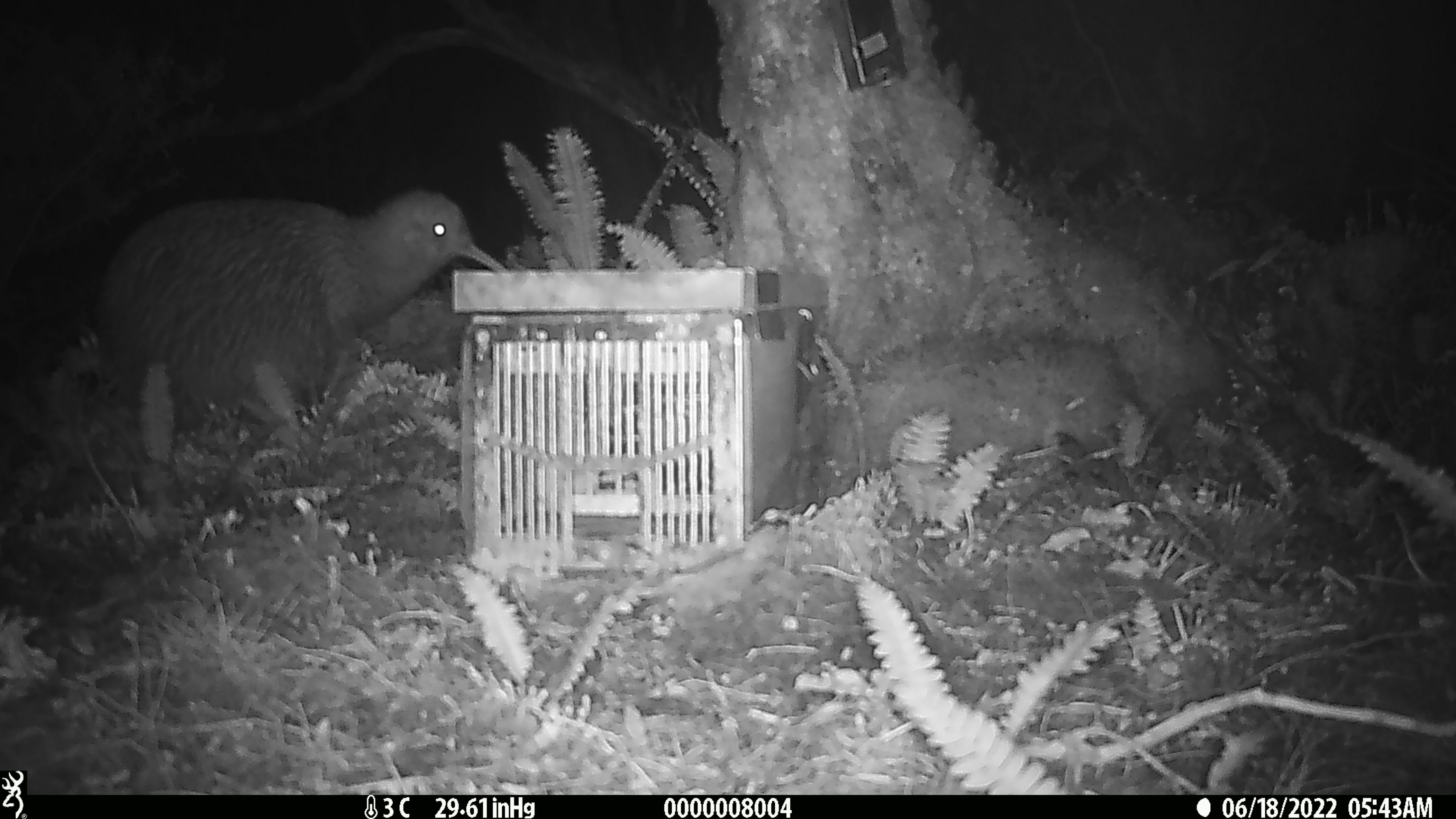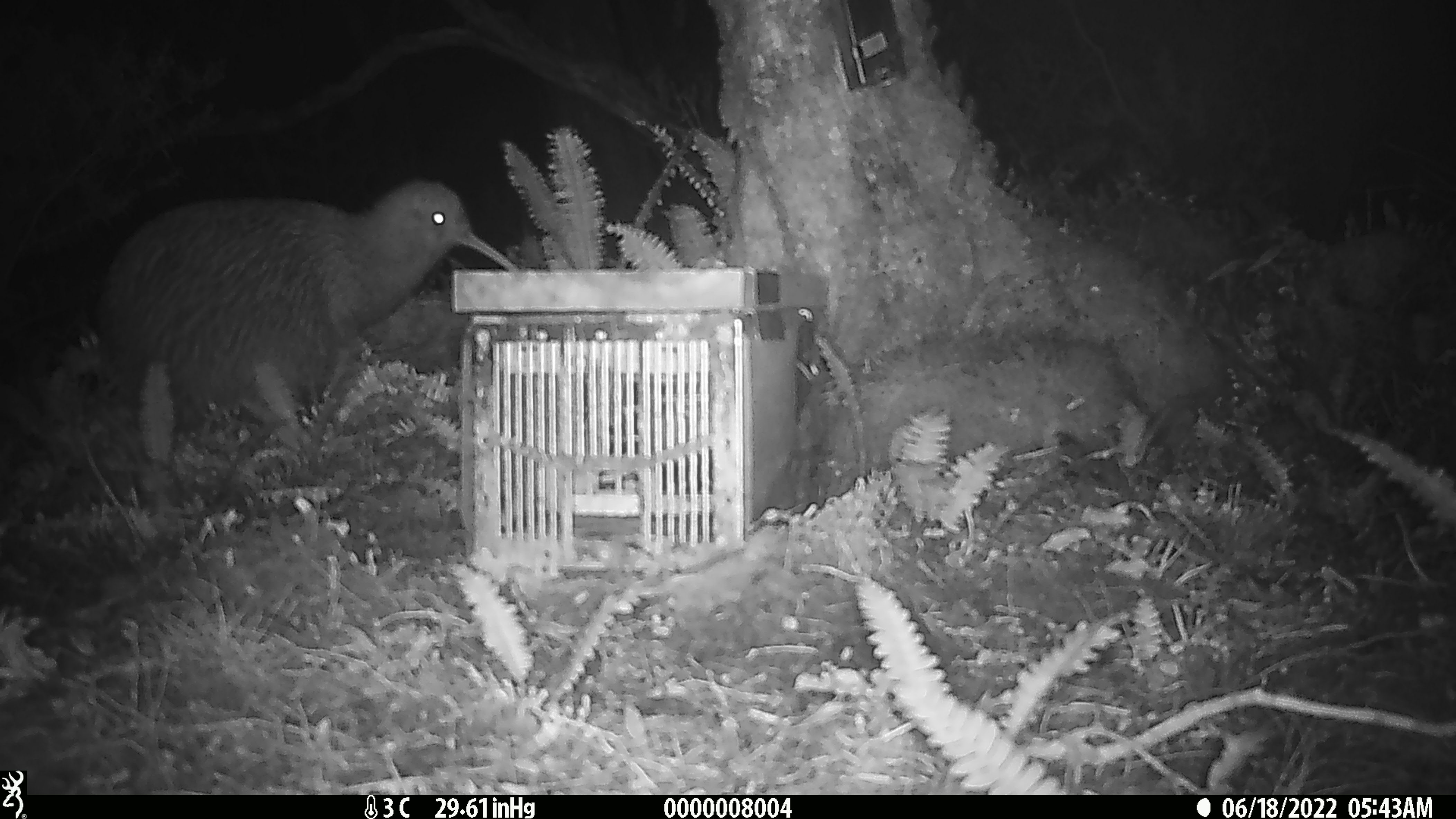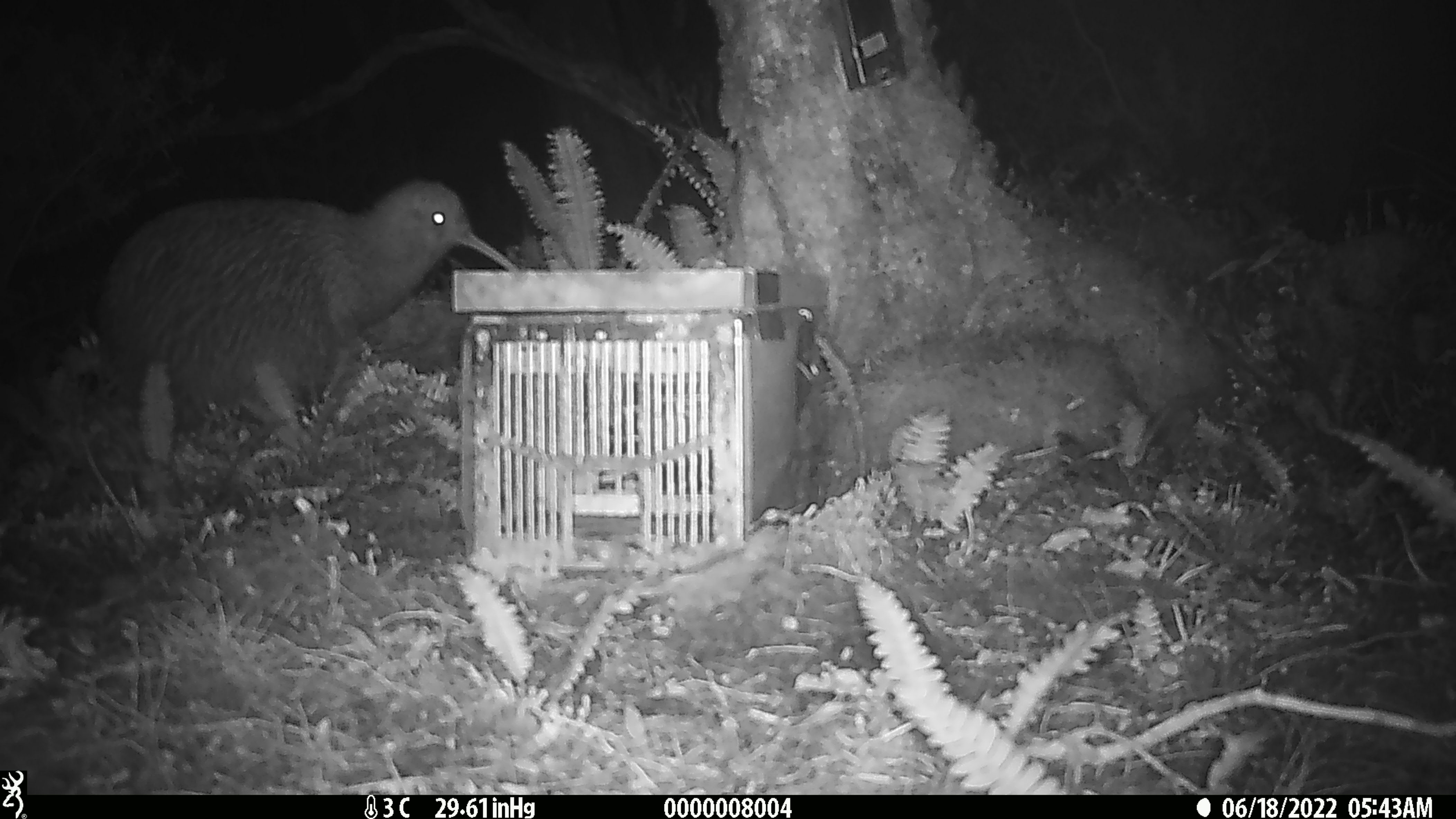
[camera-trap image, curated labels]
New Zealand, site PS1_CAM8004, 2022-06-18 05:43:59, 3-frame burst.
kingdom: Animalia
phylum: Chordata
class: Aves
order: Apterygiformes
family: Apterygidae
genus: Apteryx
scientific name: Apteryx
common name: kiwi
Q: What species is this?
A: Kiwi (Apteryx).